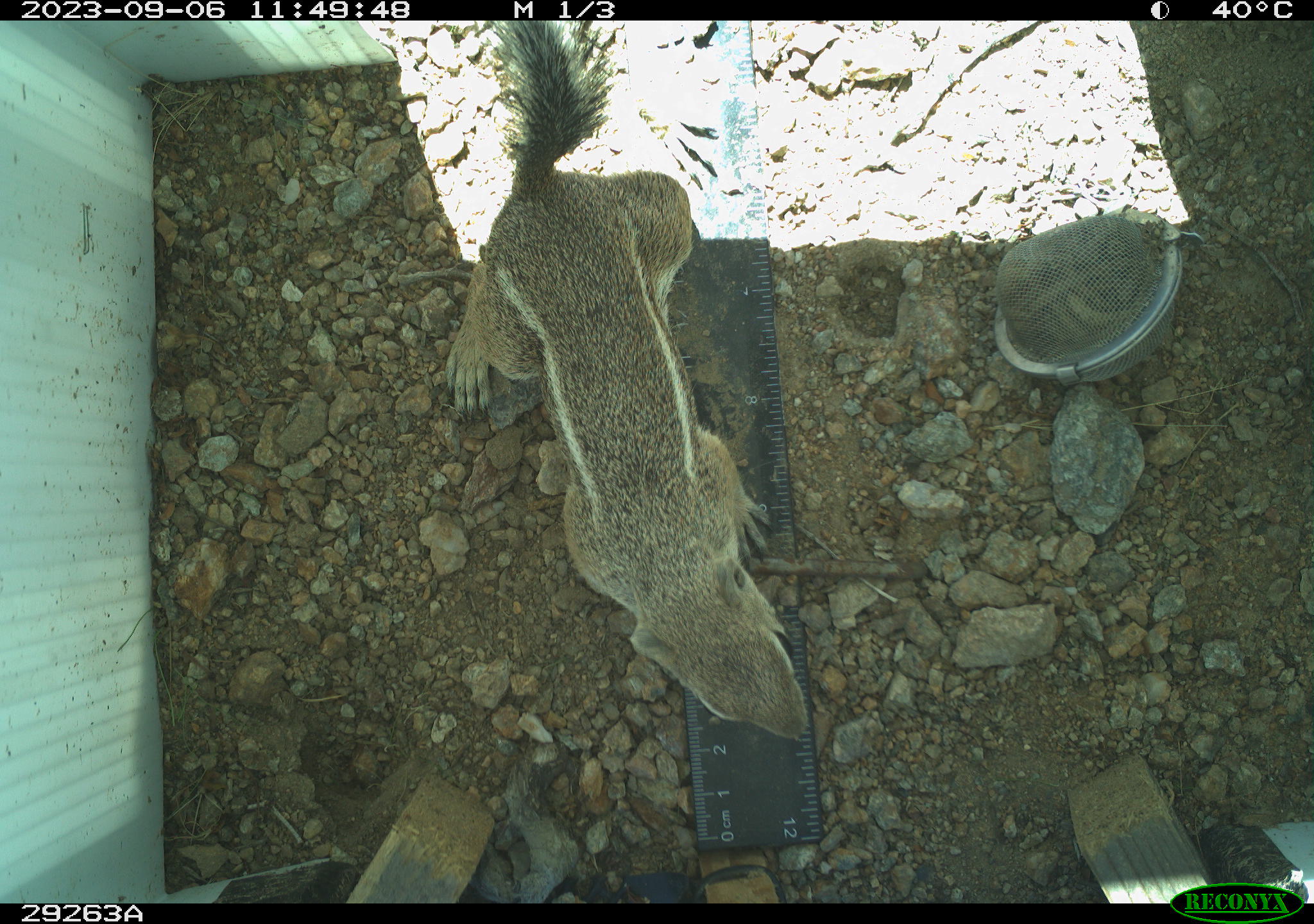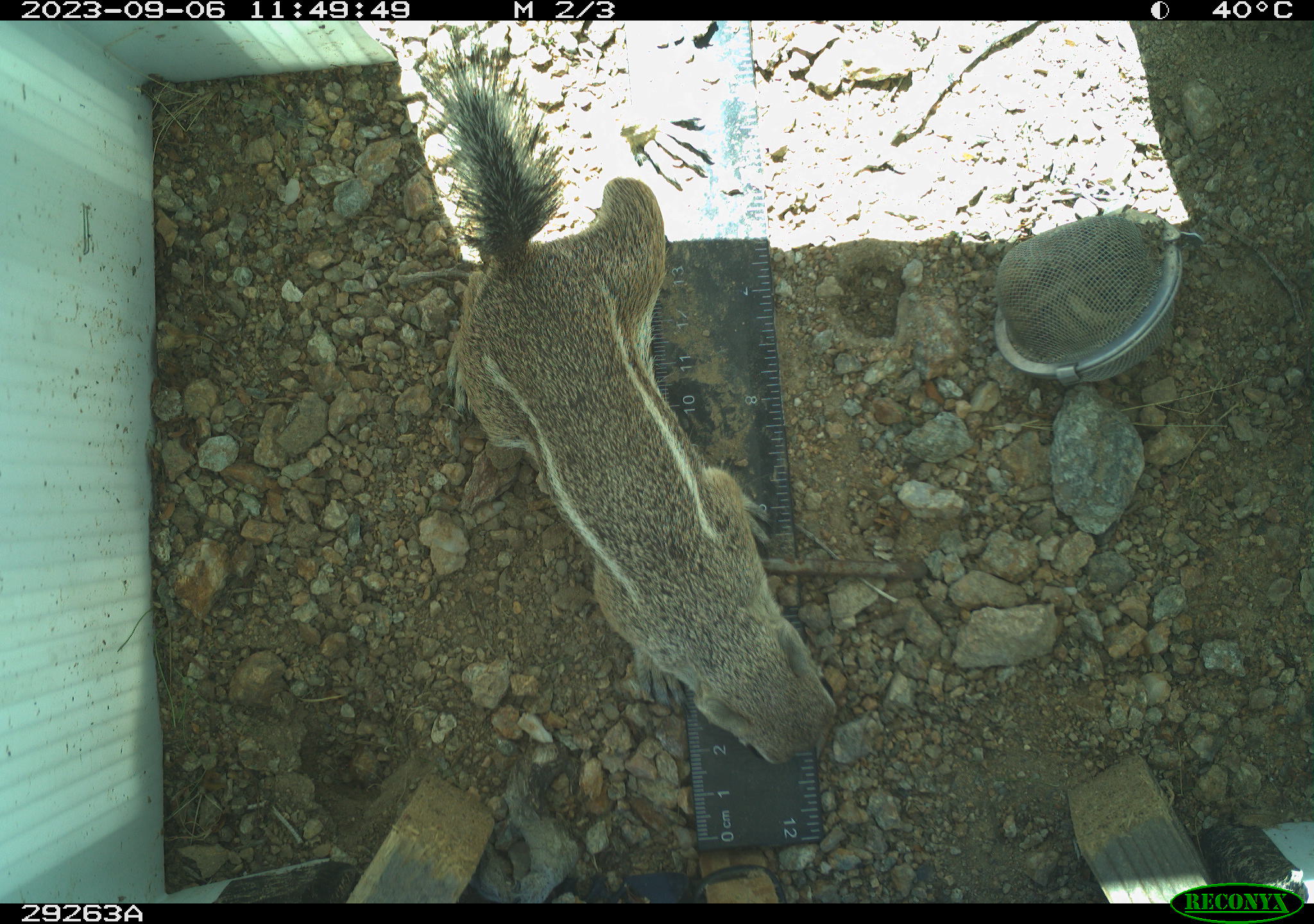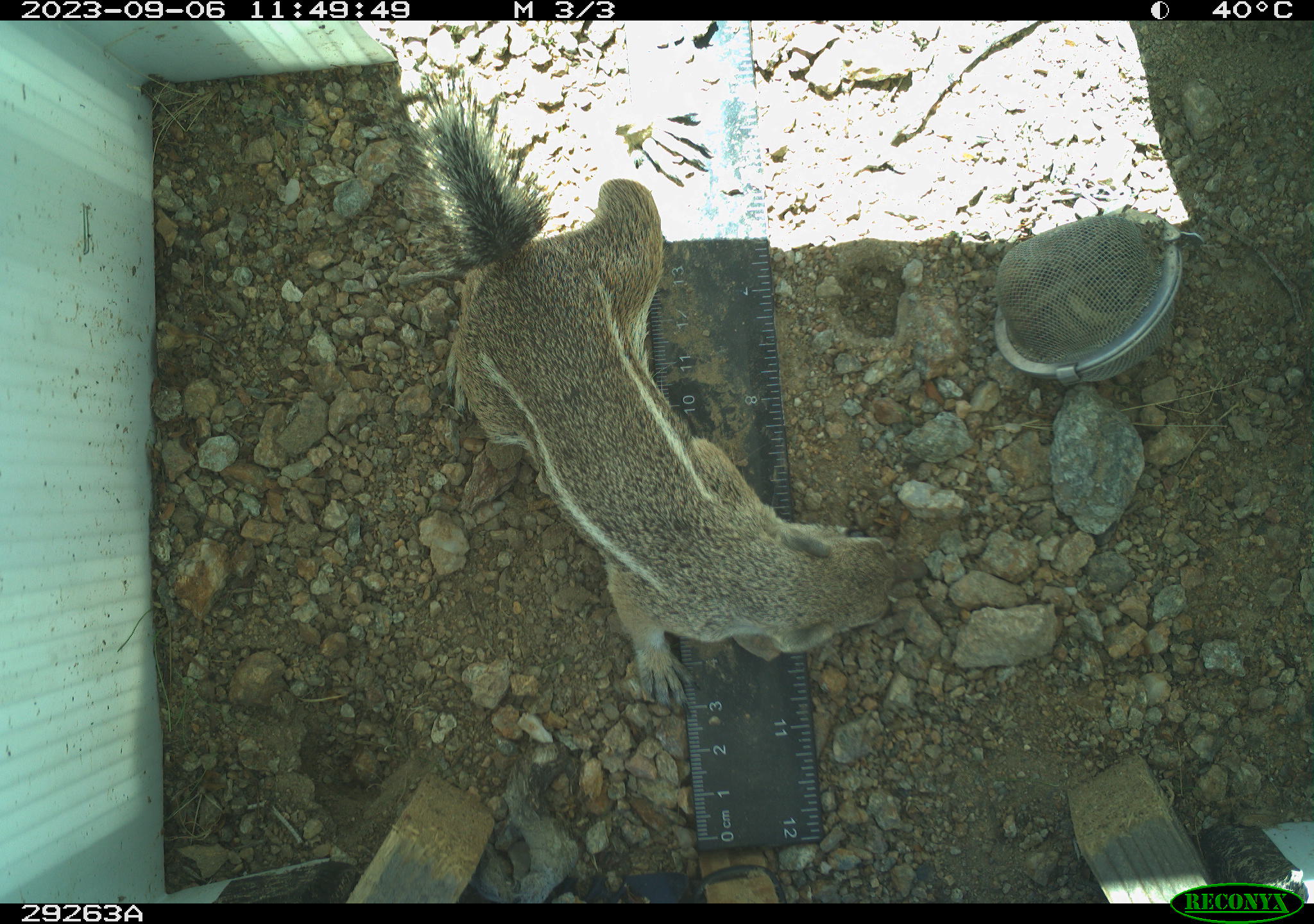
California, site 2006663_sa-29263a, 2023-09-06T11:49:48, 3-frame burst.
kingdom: Animalia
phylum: Chordata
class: Mammalia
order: Rodentia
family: Sciuridae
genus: Ammospermophilus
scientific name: Ammospermophilus leucurus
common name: white-tailed antelope squirrel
White-tailed antelope squirrel (Ammospermophilus leucurus).